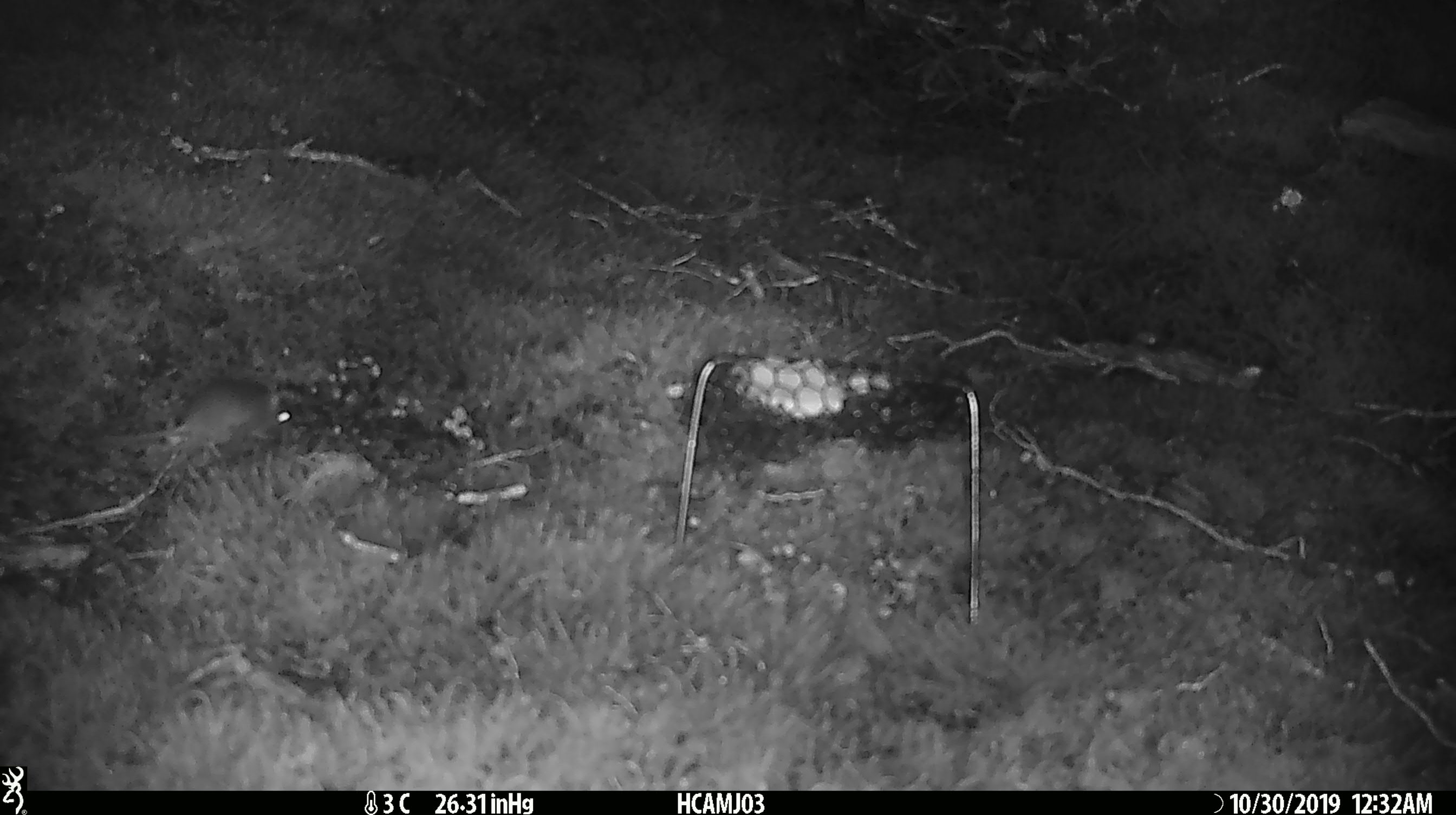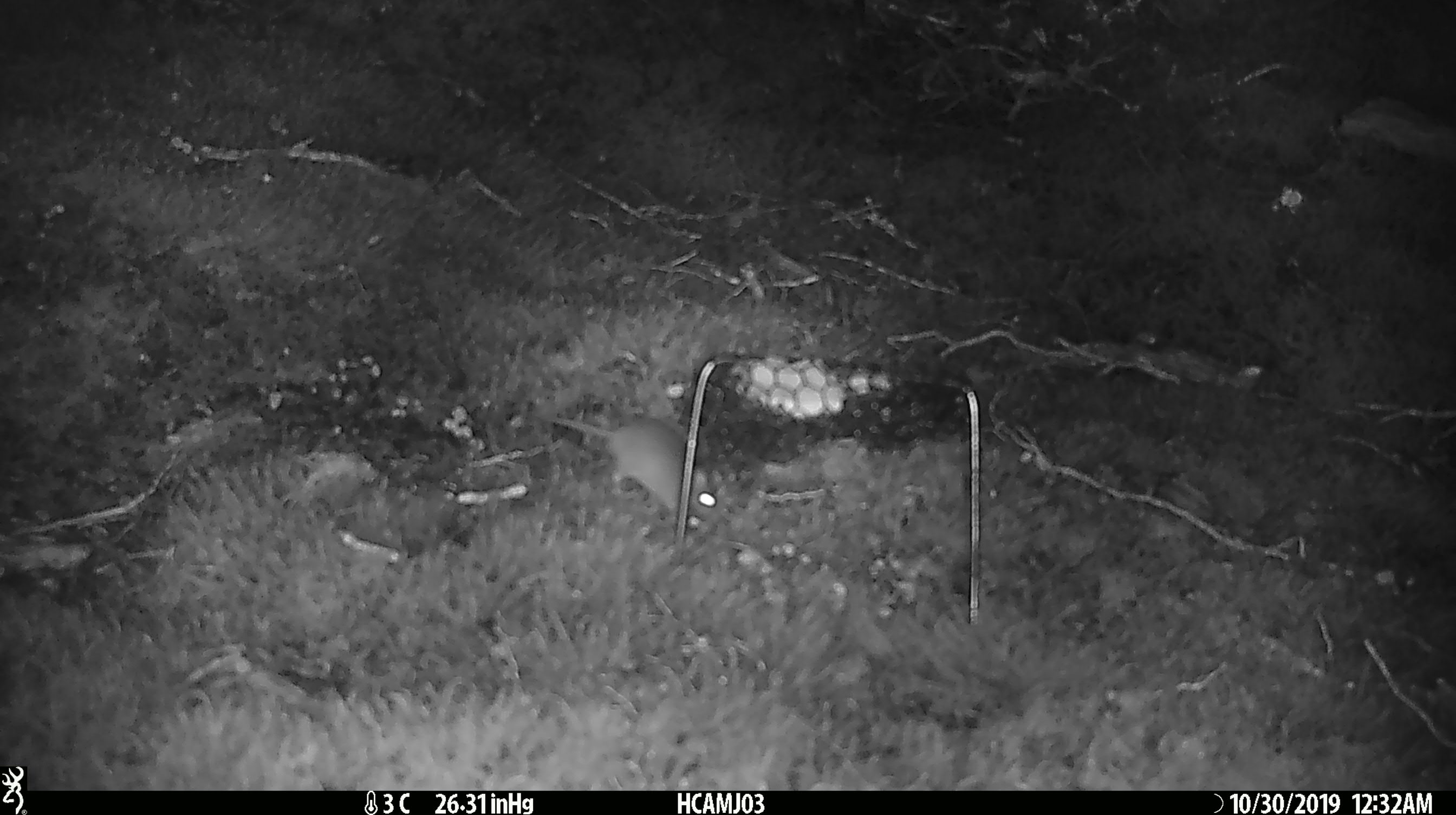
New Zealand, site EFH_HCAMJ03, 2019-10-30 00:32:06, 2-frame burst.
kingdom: Animalia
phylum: Chordata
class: Mammalia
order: Rodentia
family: Muridae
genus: Mus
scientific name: Mus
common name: mouse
Mouse (Mus).